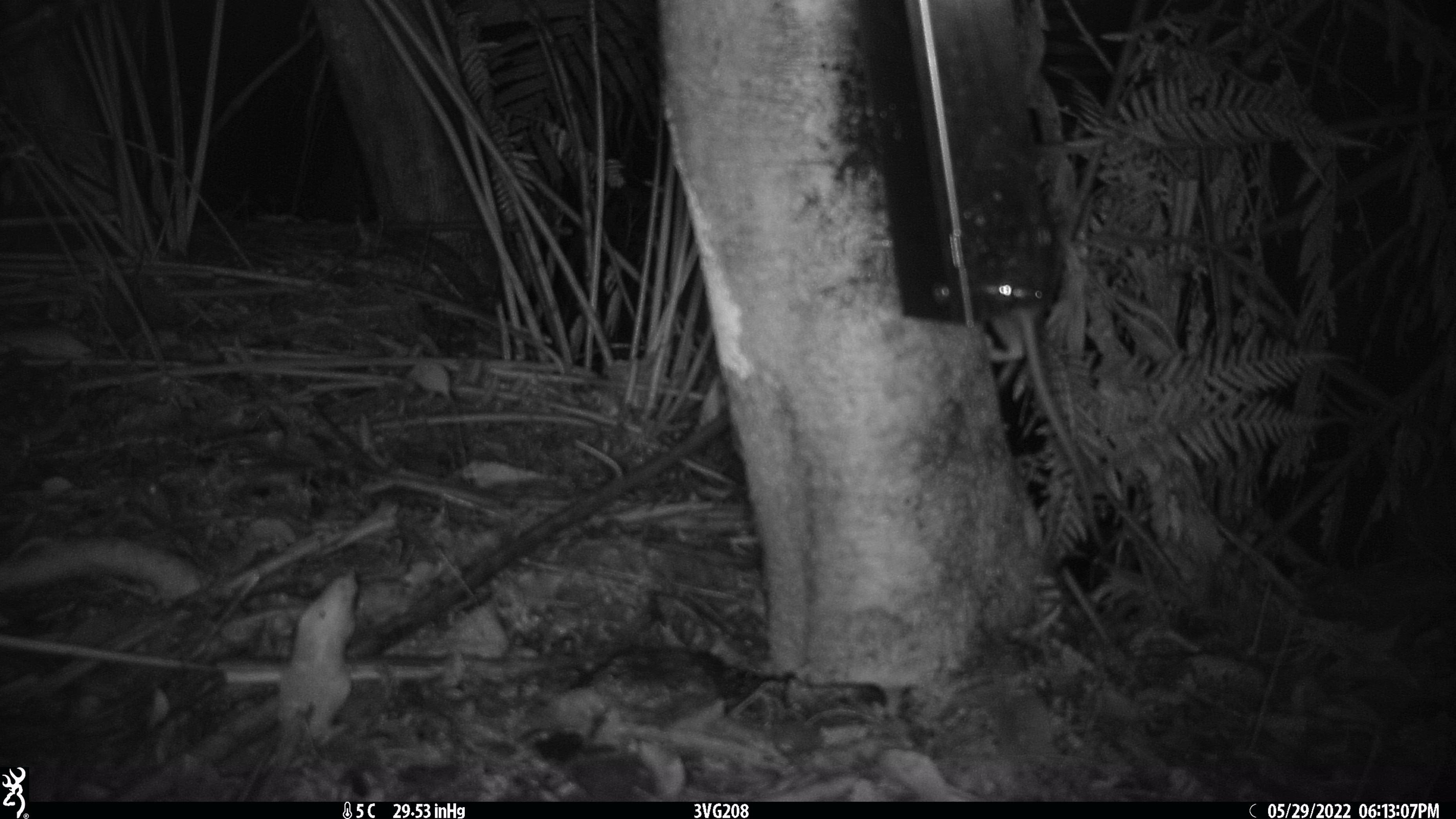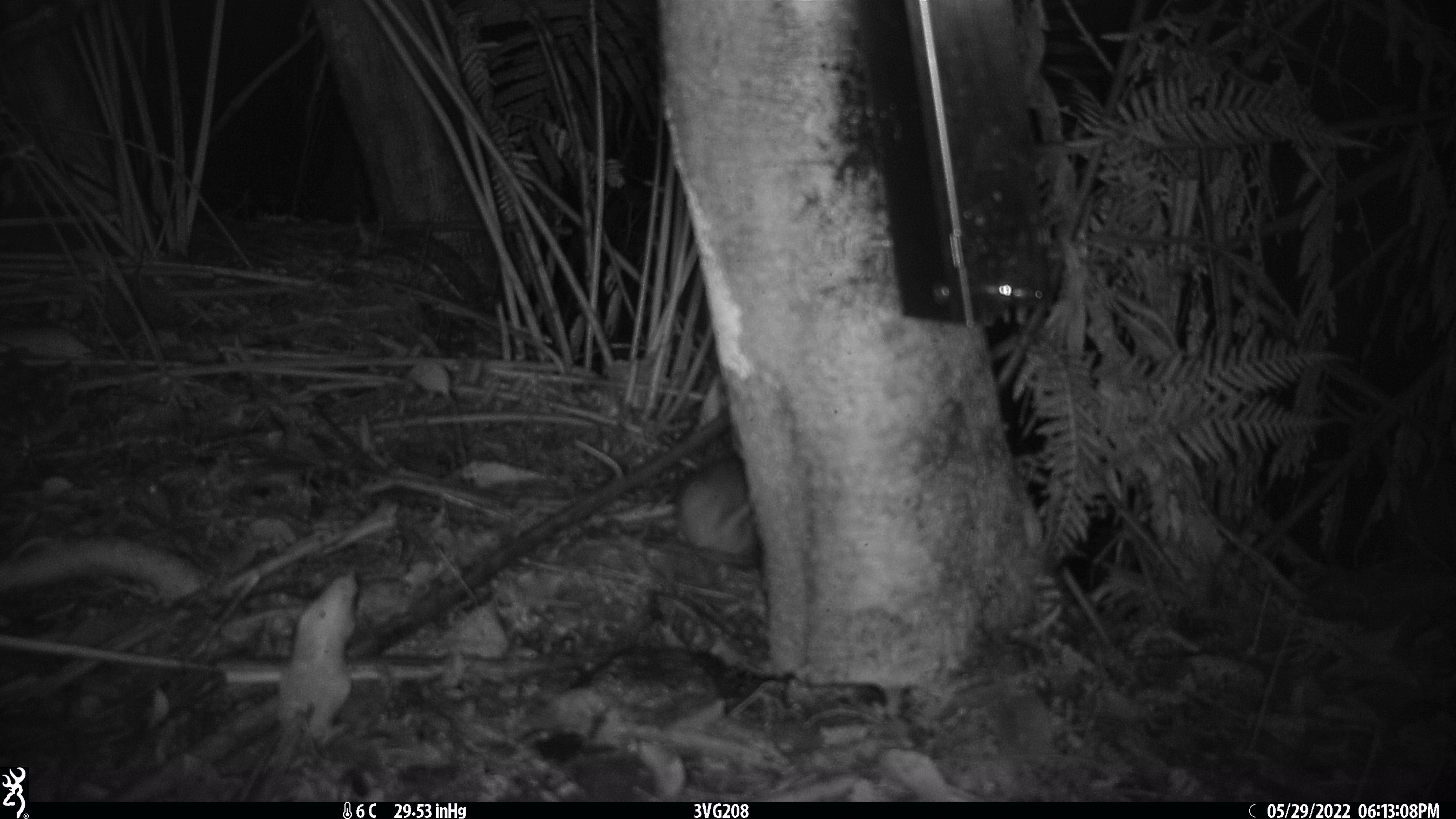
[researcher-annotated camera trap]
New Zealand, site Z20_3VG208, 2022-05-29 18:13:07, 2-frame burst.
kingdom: Animalia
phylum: Chordata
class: Mammalia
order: Rodentia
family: Muridae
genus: Rattus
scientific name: Rattus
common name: rat